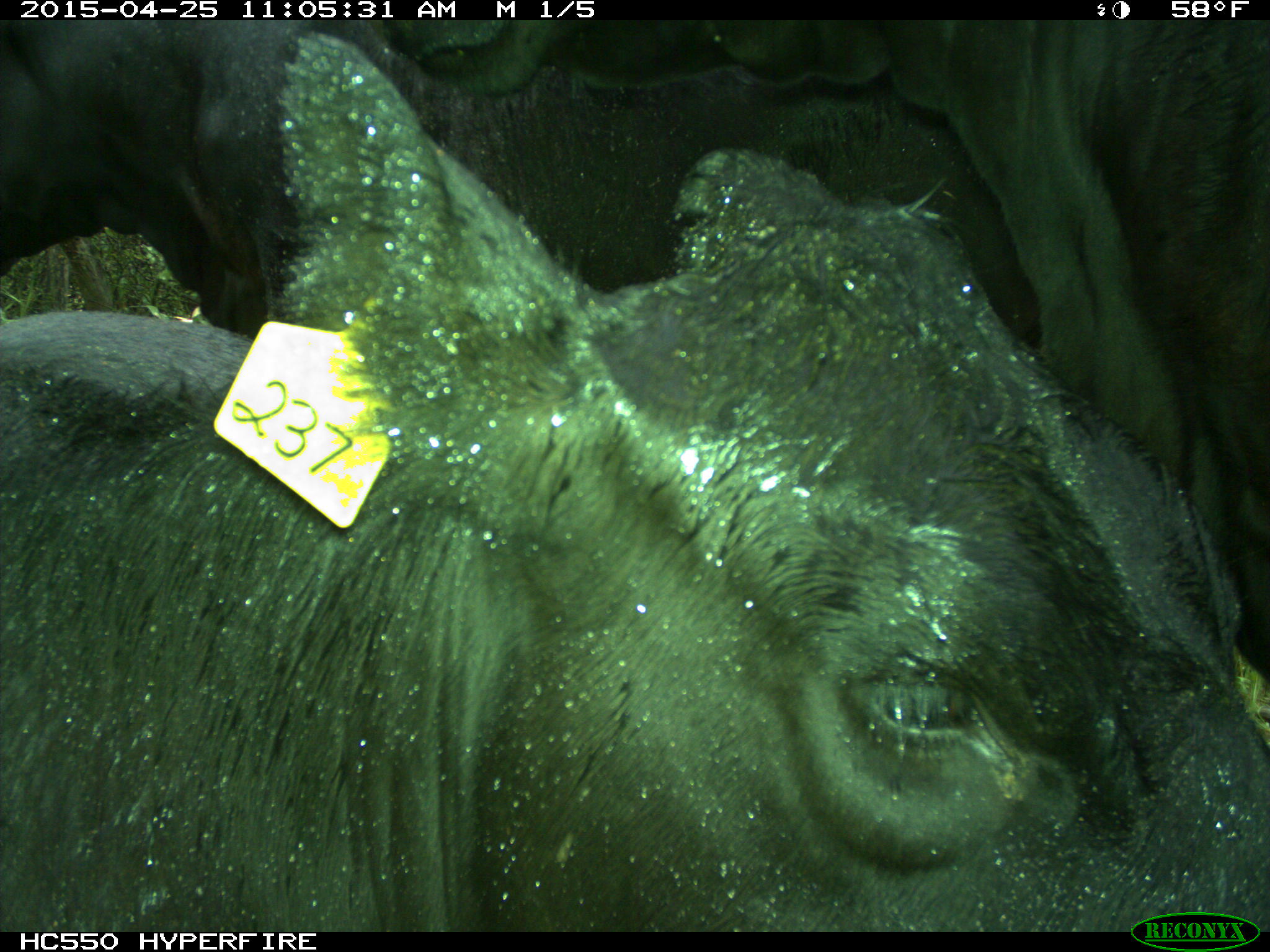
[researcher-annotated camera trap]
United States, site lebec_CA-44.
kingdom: Animalia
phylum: Chordata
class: Mammalia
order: Artiodactyla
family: Suidae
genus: Sus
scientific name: Sus scrofa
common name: wild boar